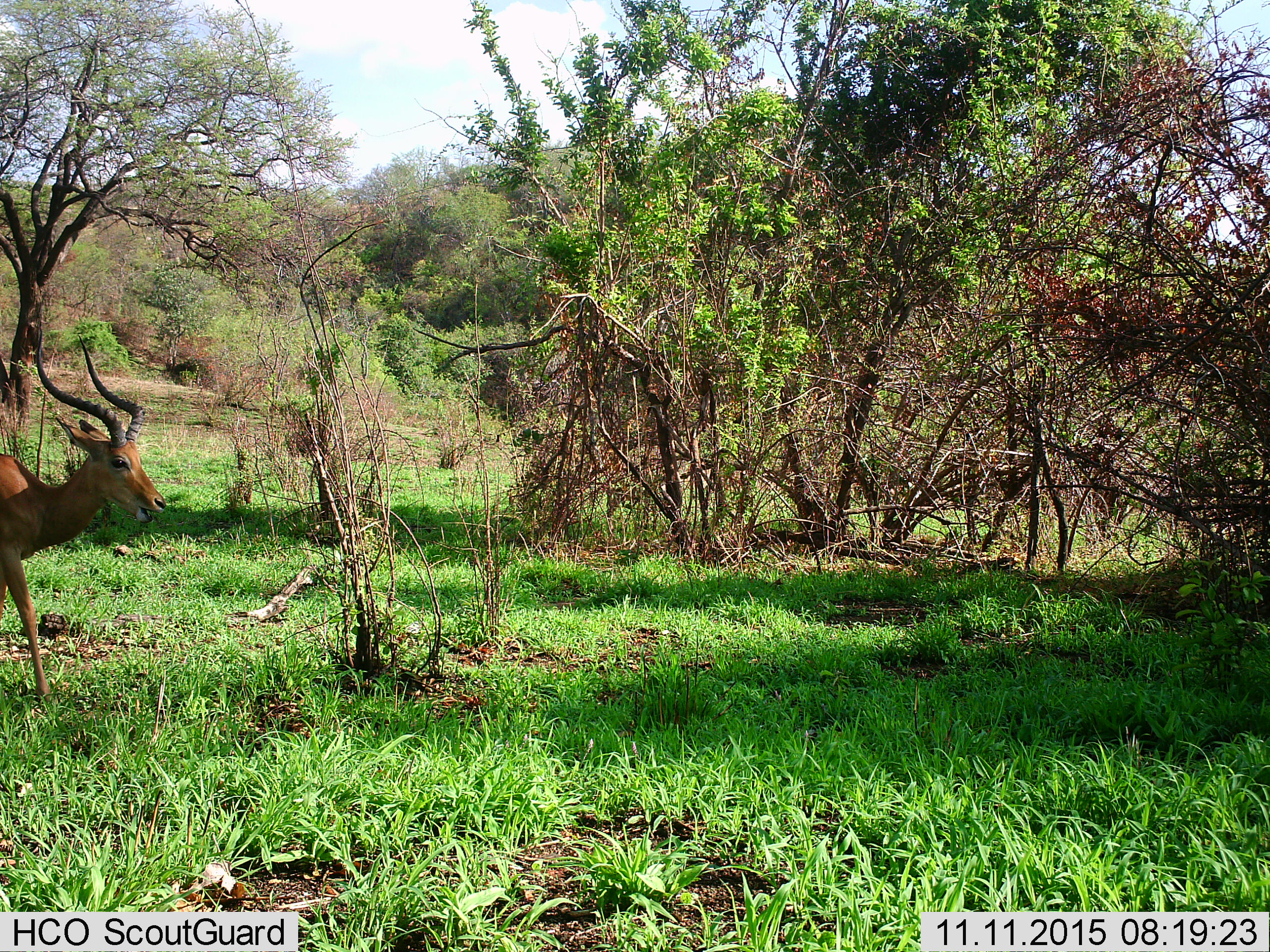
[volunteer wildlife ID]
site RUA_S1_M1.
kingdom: Animalia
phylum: Chordata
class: Mammalia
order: Artiodactyla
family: Bovidae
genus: Aepyceros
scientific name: Aepyceros melampus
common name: impala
Impala (Aepyceros melampus), count 1. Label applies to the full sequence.